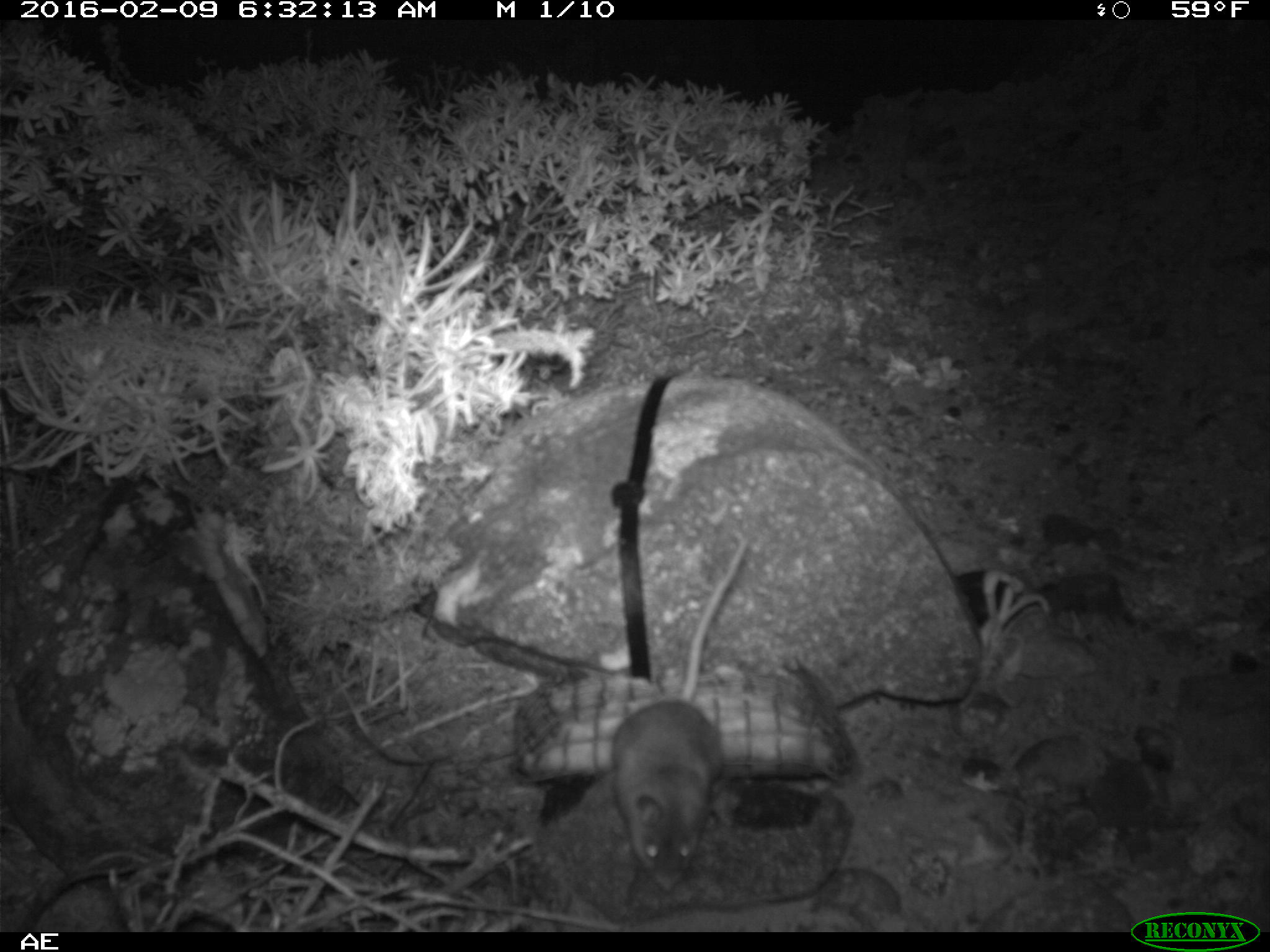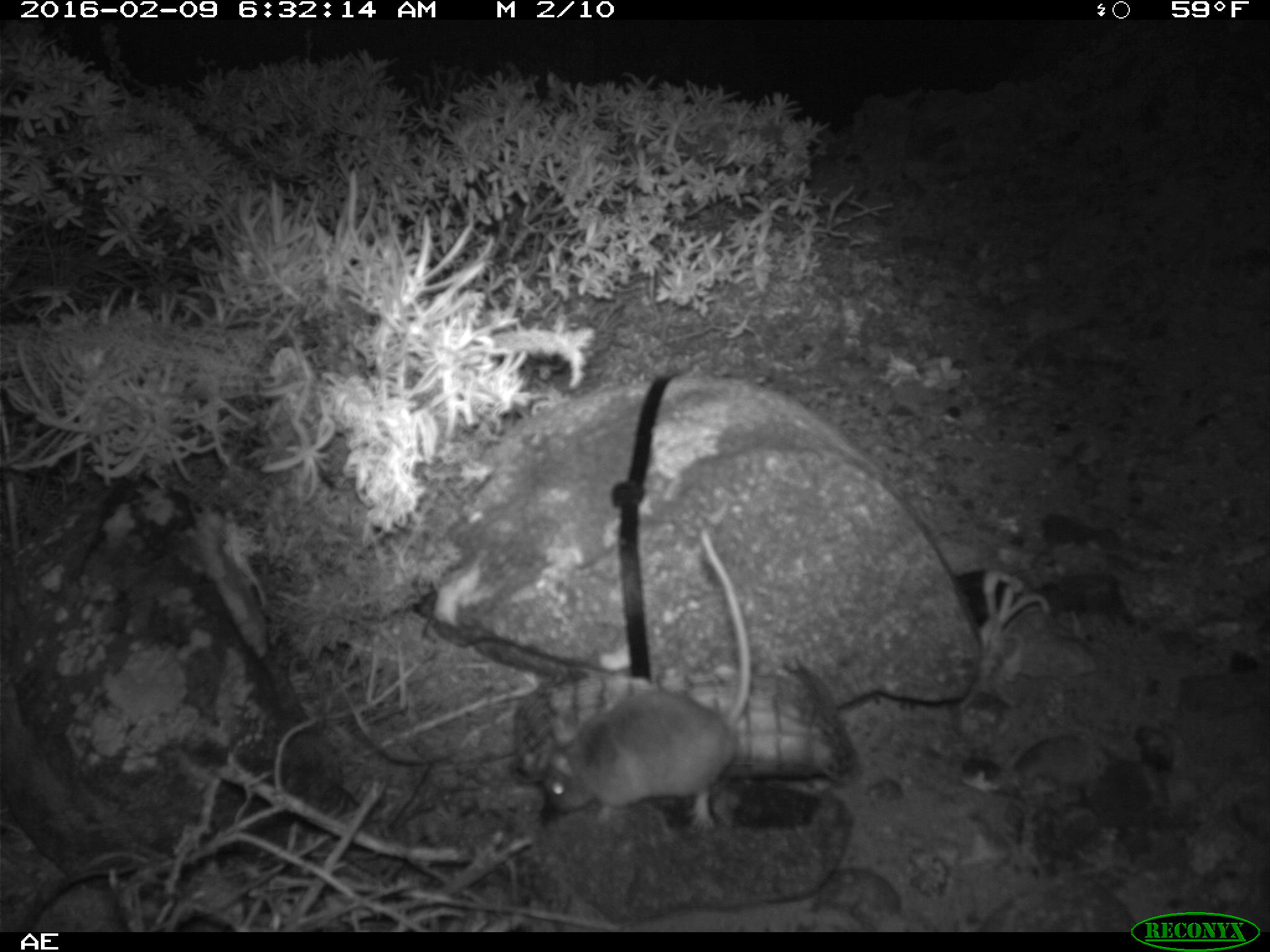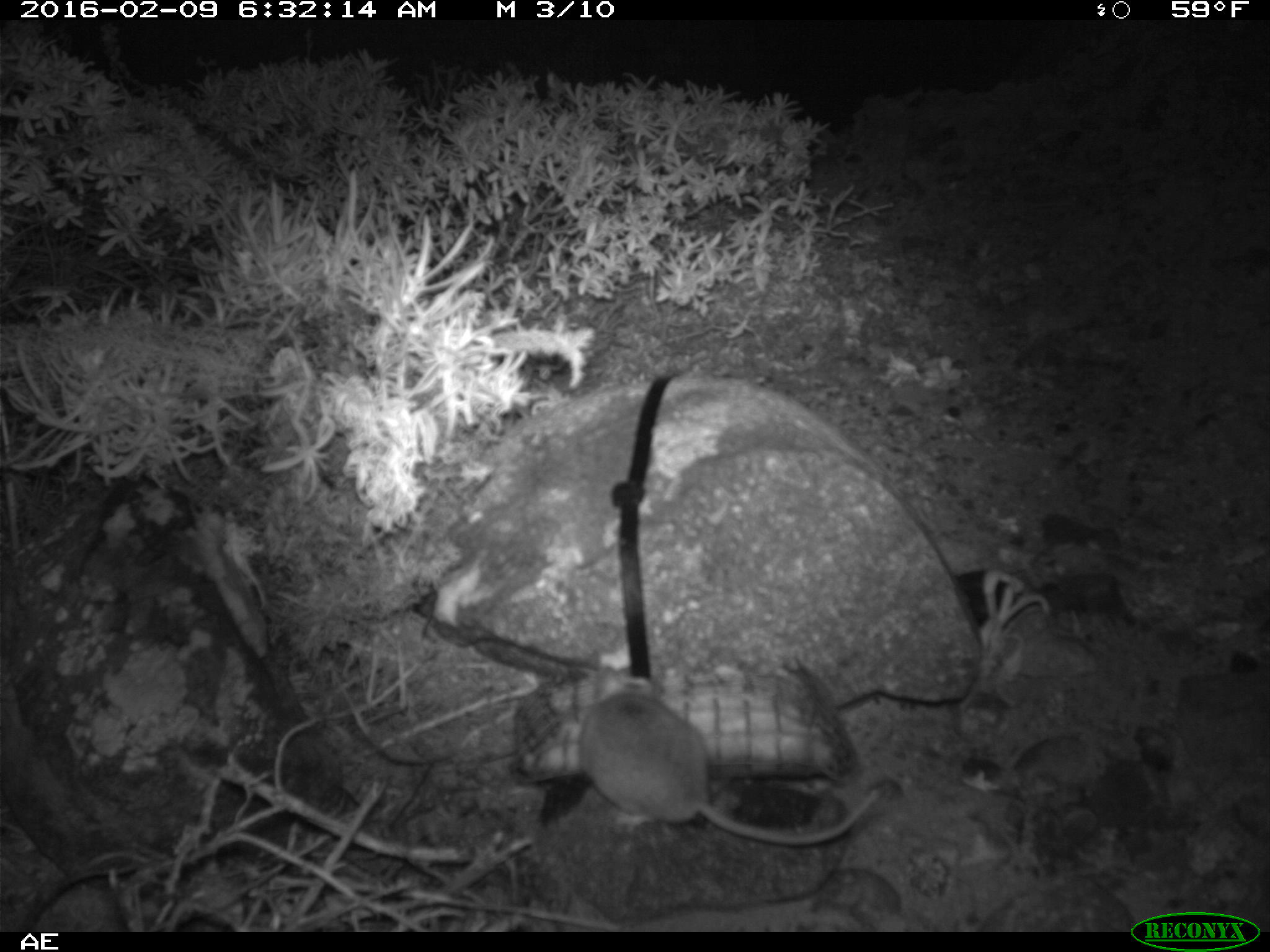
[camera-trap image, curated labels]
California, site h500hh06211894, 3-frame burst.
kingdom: Animalia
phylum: Chordata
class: Mammalia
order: Rodentia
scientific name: Rodentia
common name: rodent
Rodent (Rodentia).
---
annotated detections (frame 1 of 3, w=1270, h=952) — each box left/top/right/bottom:
rodent: 610/539/748/893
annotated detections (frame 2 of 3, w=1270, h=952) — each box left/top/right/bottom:
rodent: 536/527/755/835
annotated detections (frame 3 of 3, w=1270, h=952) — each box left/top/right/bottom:
rodent: 572/676/886/847